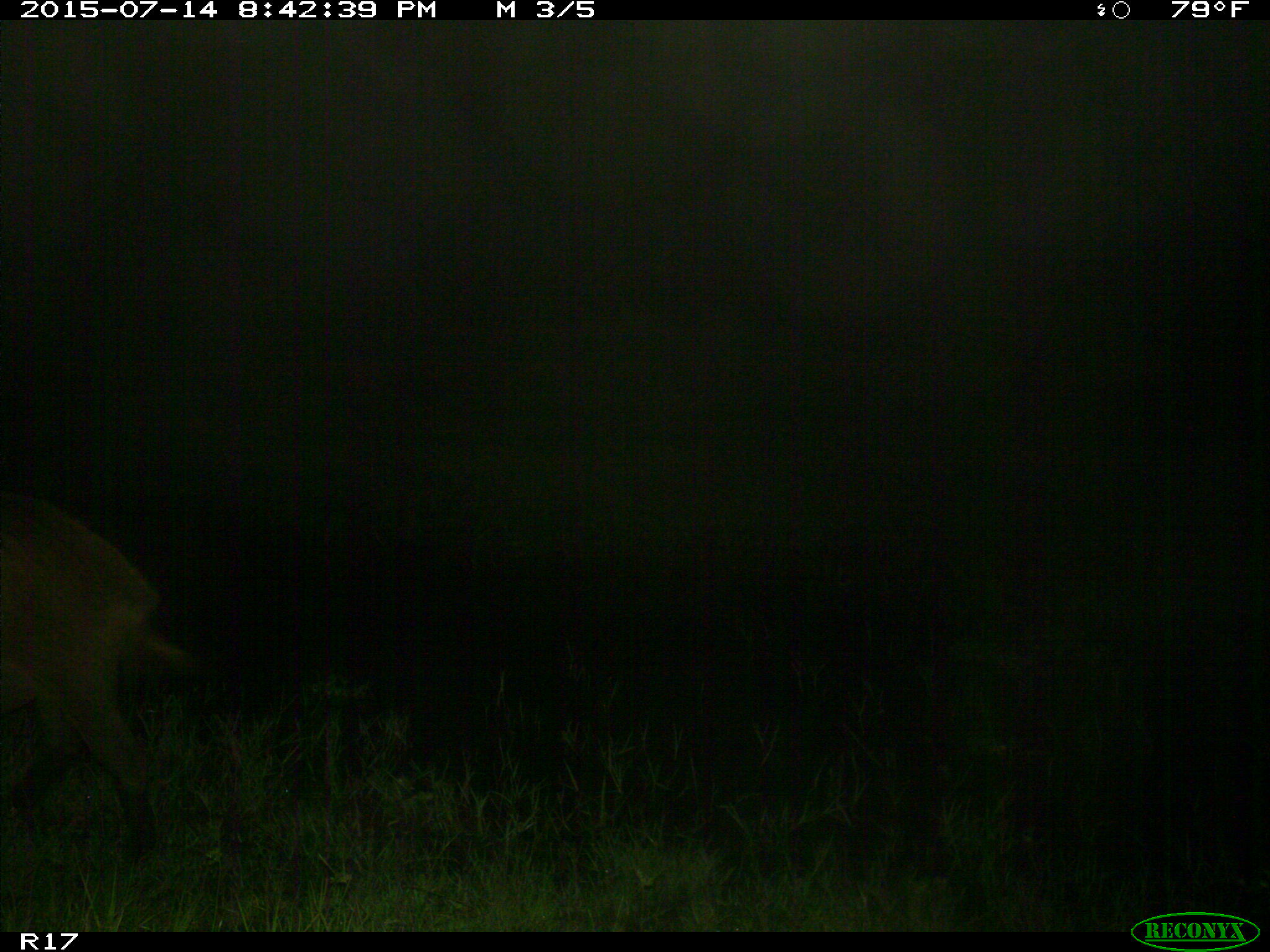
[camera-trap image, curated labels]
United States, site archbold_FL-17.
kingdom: Animalia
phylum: Chordata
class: Mammalia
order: Artiodactyla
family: Suidae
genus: Sus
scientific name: Sus scrofa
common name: wild boar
Sus scrofa (wild boar).